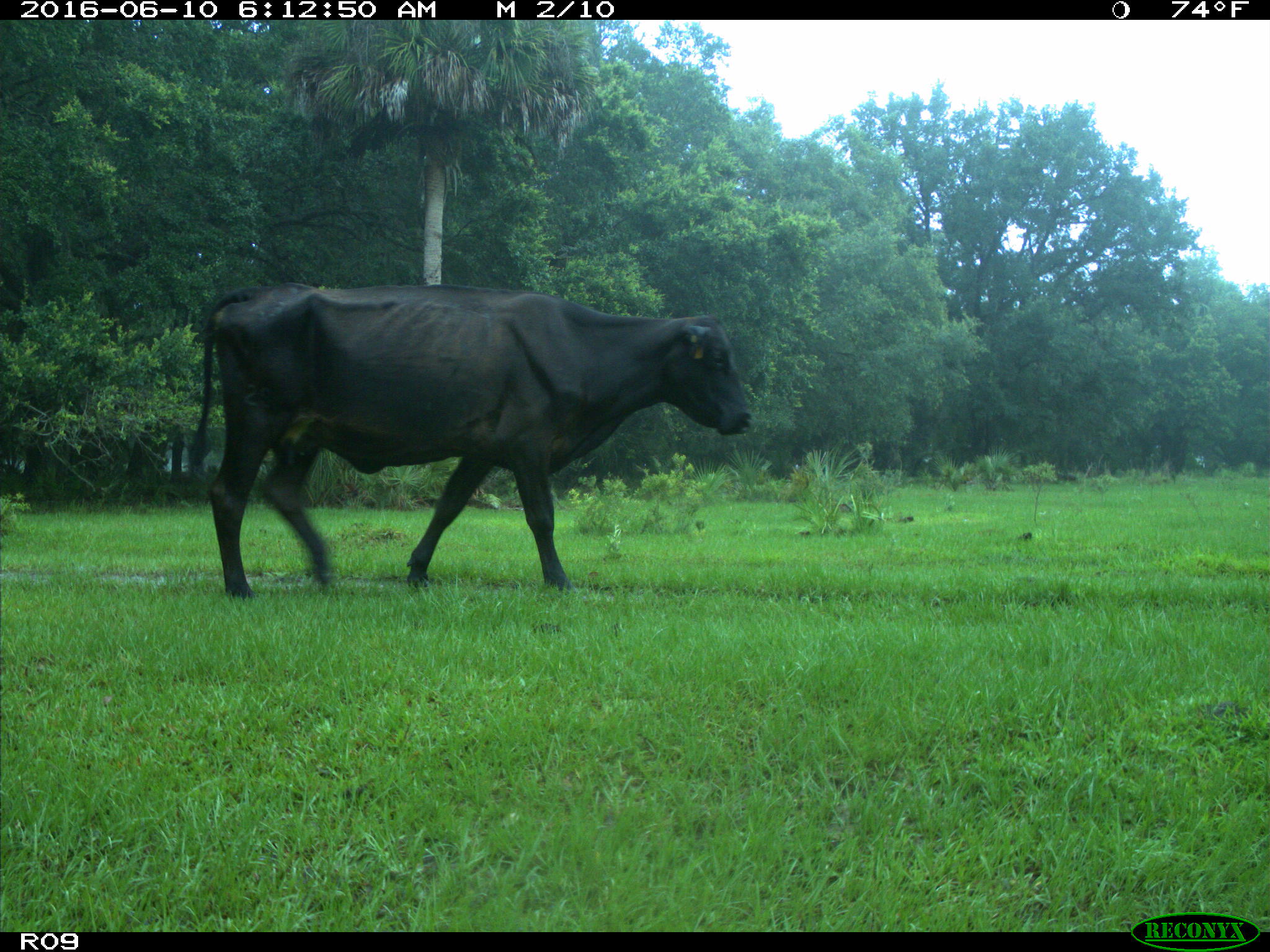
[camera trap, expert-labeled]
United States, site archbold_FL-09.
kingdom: Animalia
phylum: Chordata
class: Mammalia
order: Artiodactyla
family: Bovidae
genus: Bos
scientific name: Bos taurus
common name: domestic cow